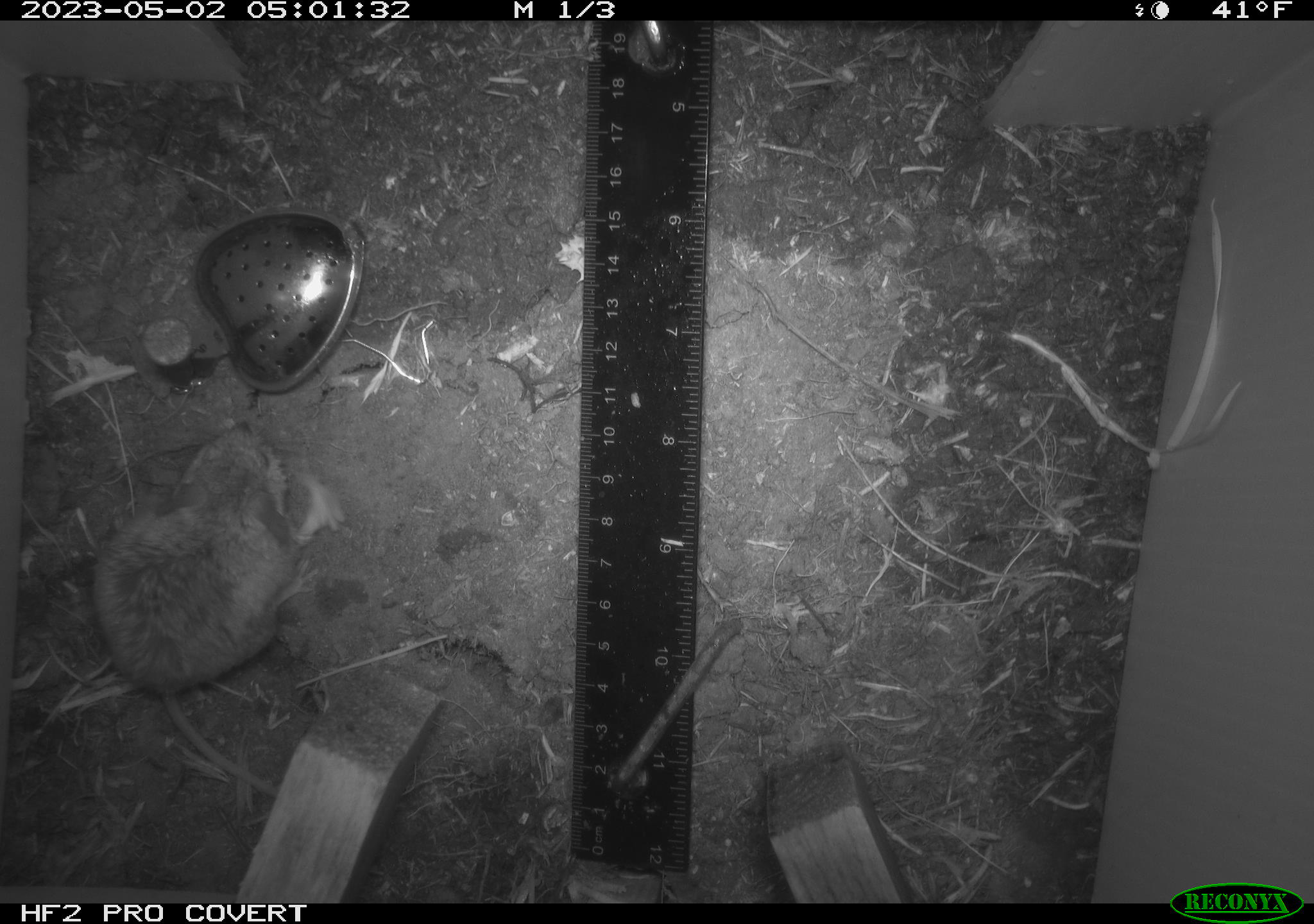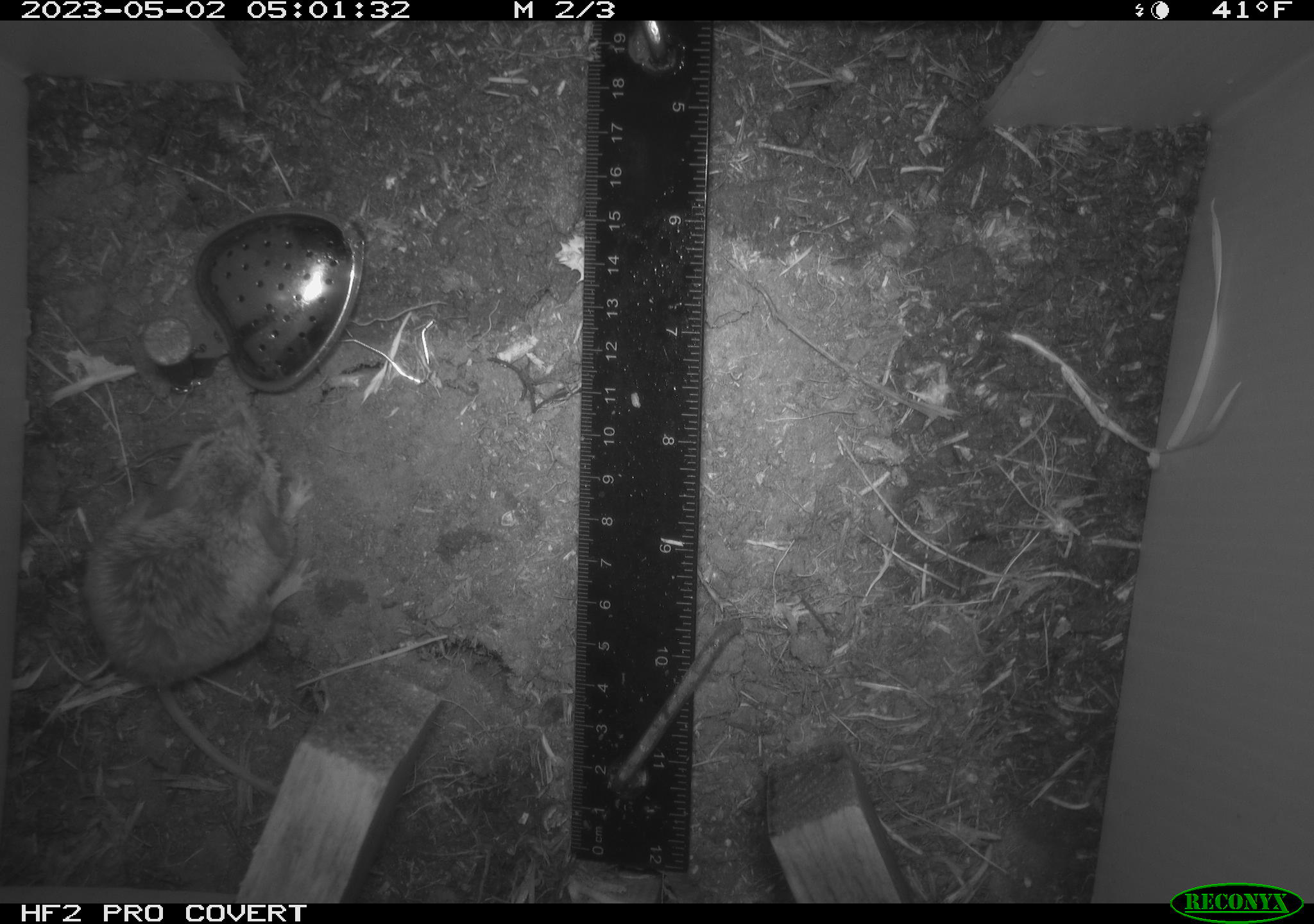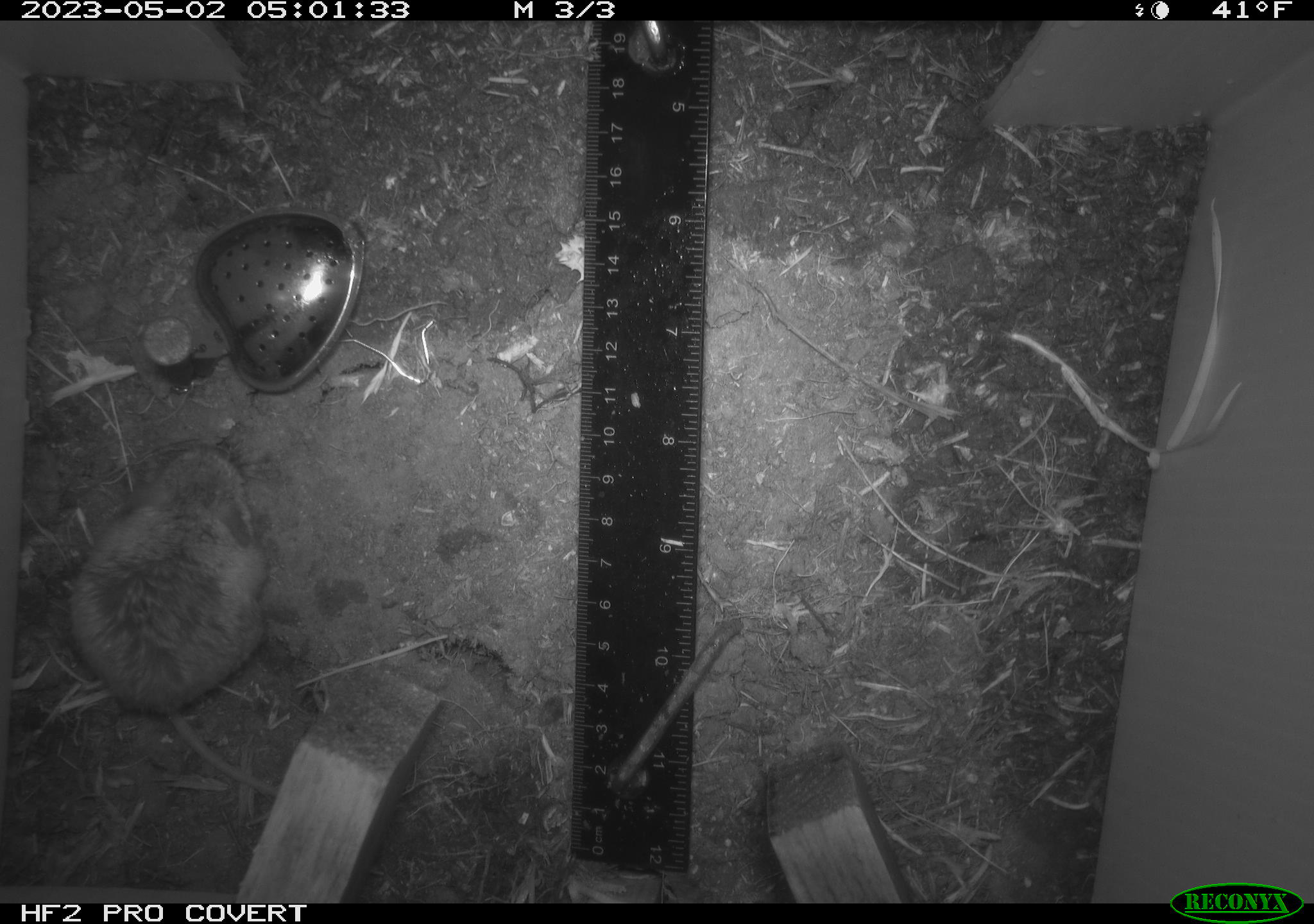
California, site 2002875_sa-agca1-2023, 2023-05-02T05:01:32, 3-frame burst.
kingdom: Animalia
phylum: Chordata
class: Mammalia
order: Rodentia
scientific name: Rodentia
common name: mouse species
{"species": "mouse species (Rodentia)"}